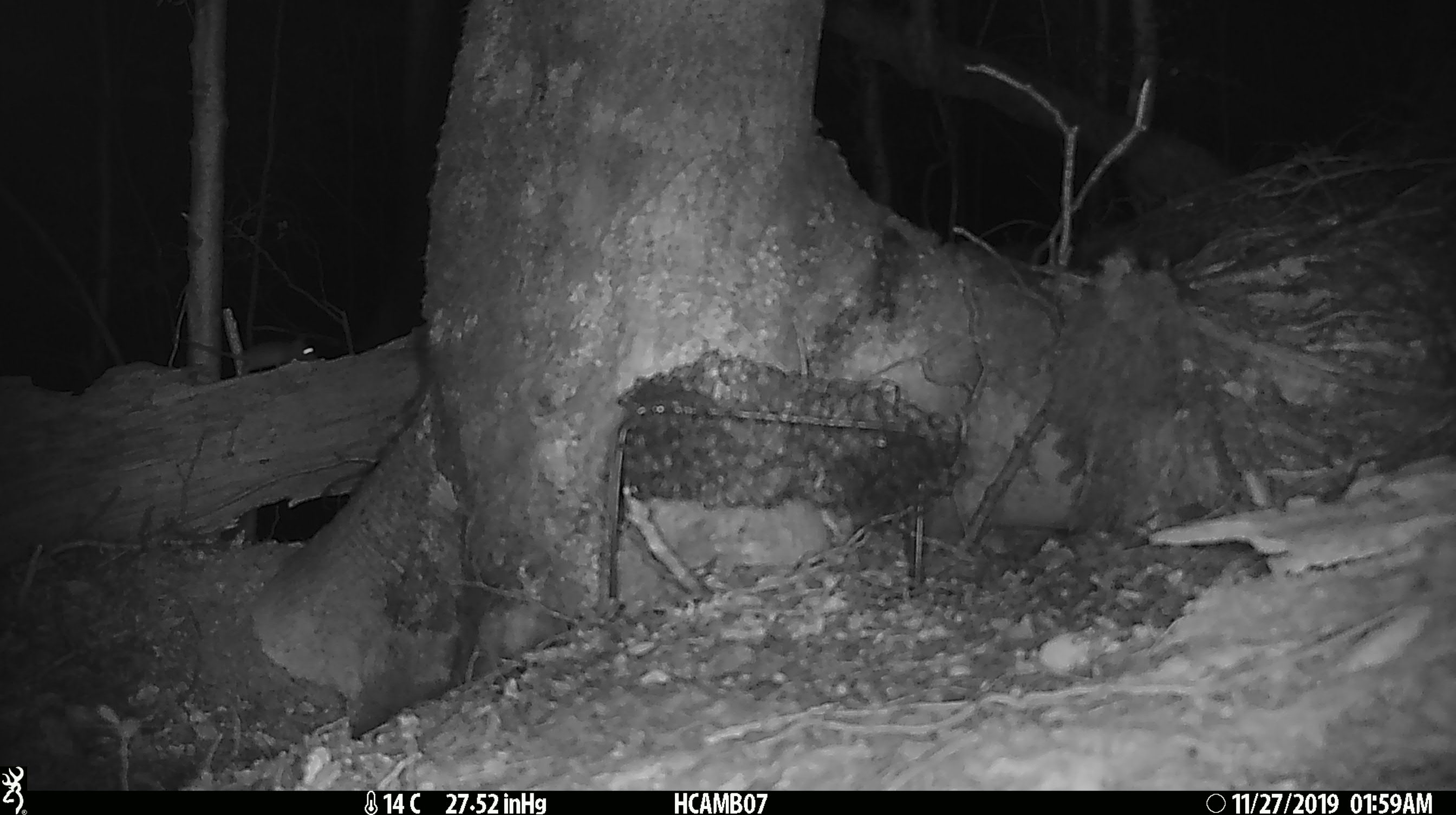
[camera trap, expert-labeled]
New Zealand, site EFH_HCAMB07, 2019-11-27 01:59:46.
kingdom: Animalia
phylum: Chordata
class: Mammalia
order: Rodentia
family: Muridae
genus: Mus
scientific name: Mus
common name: mouse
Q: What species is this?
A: Mouse (Mus).